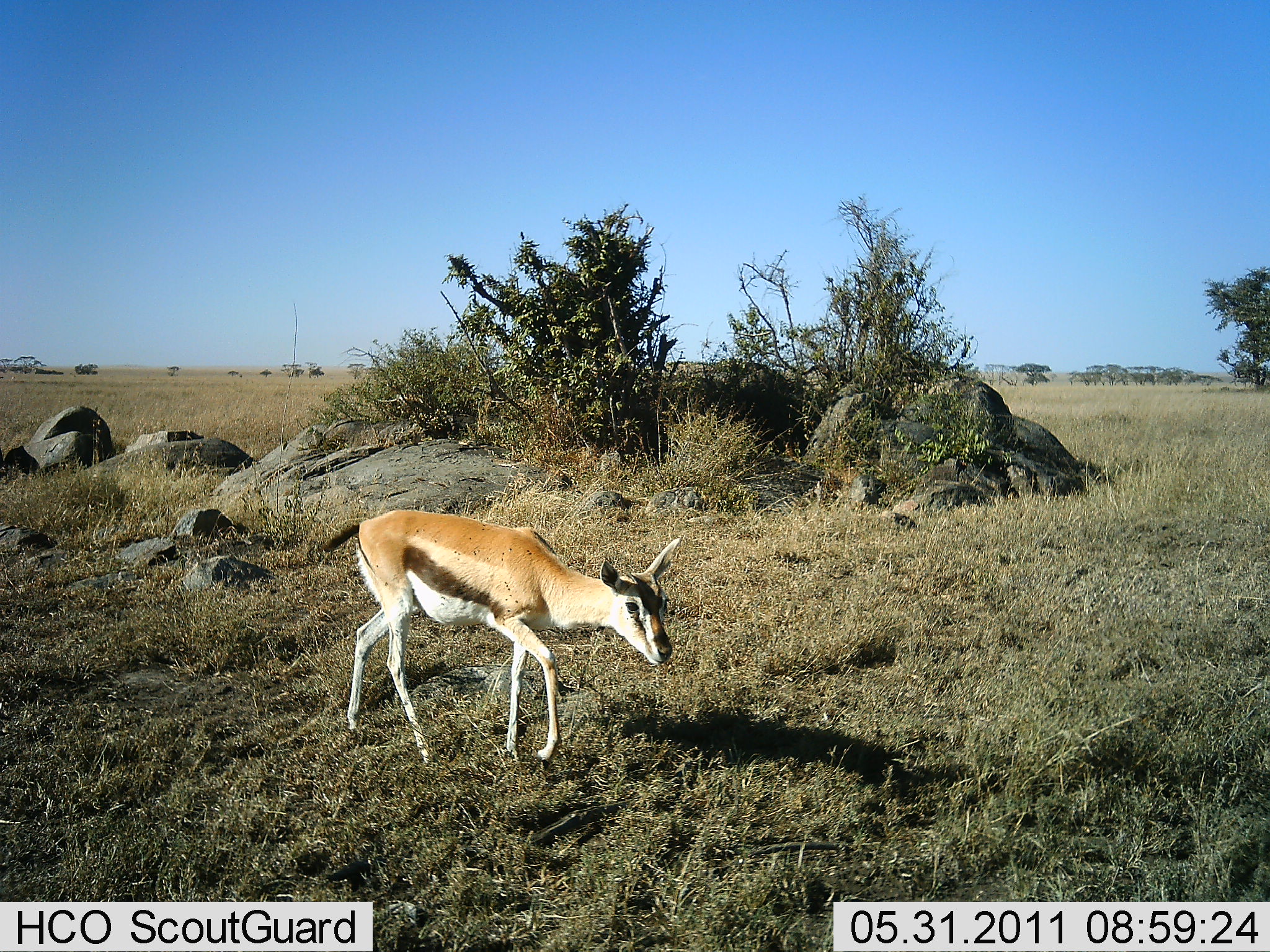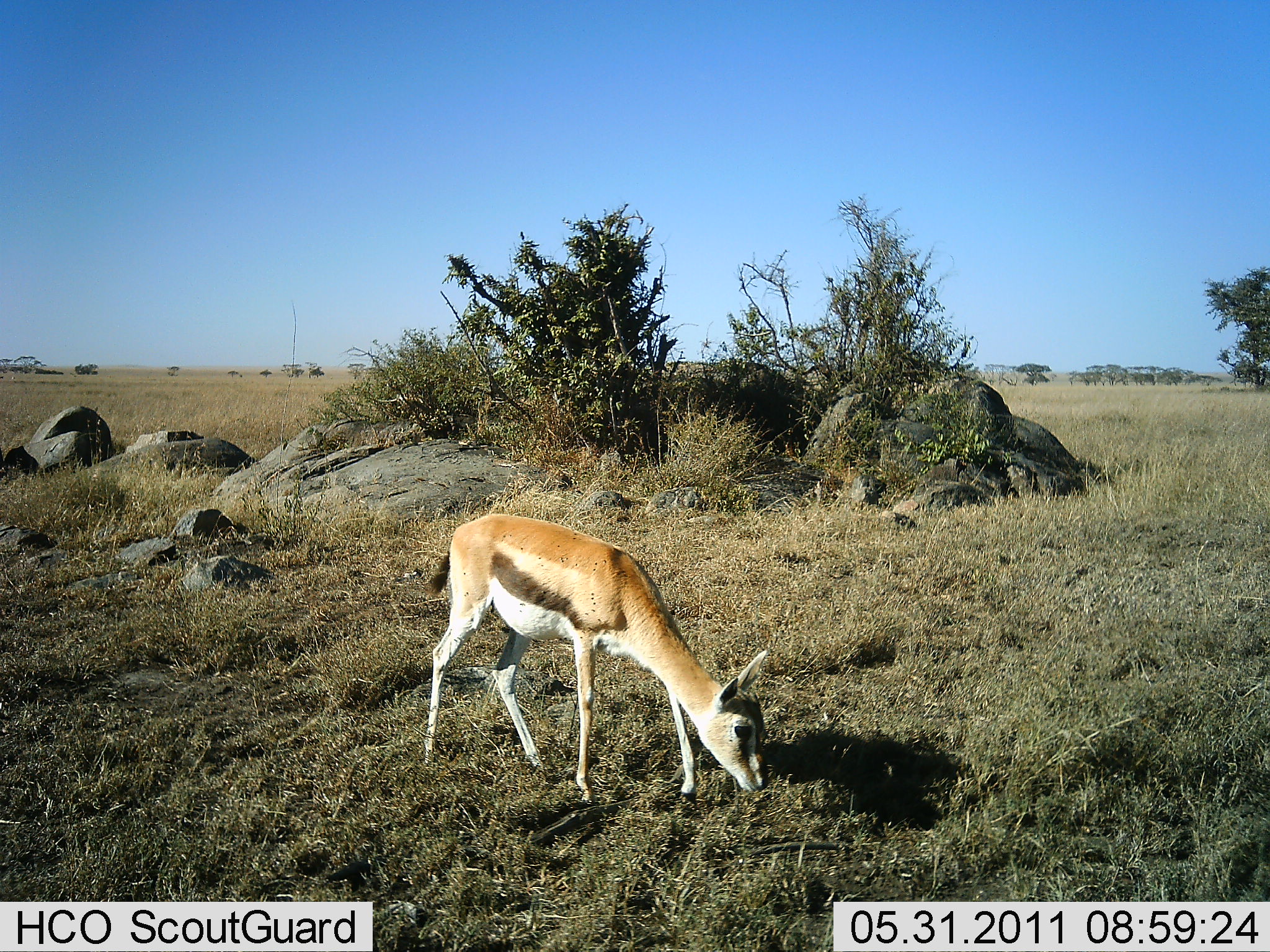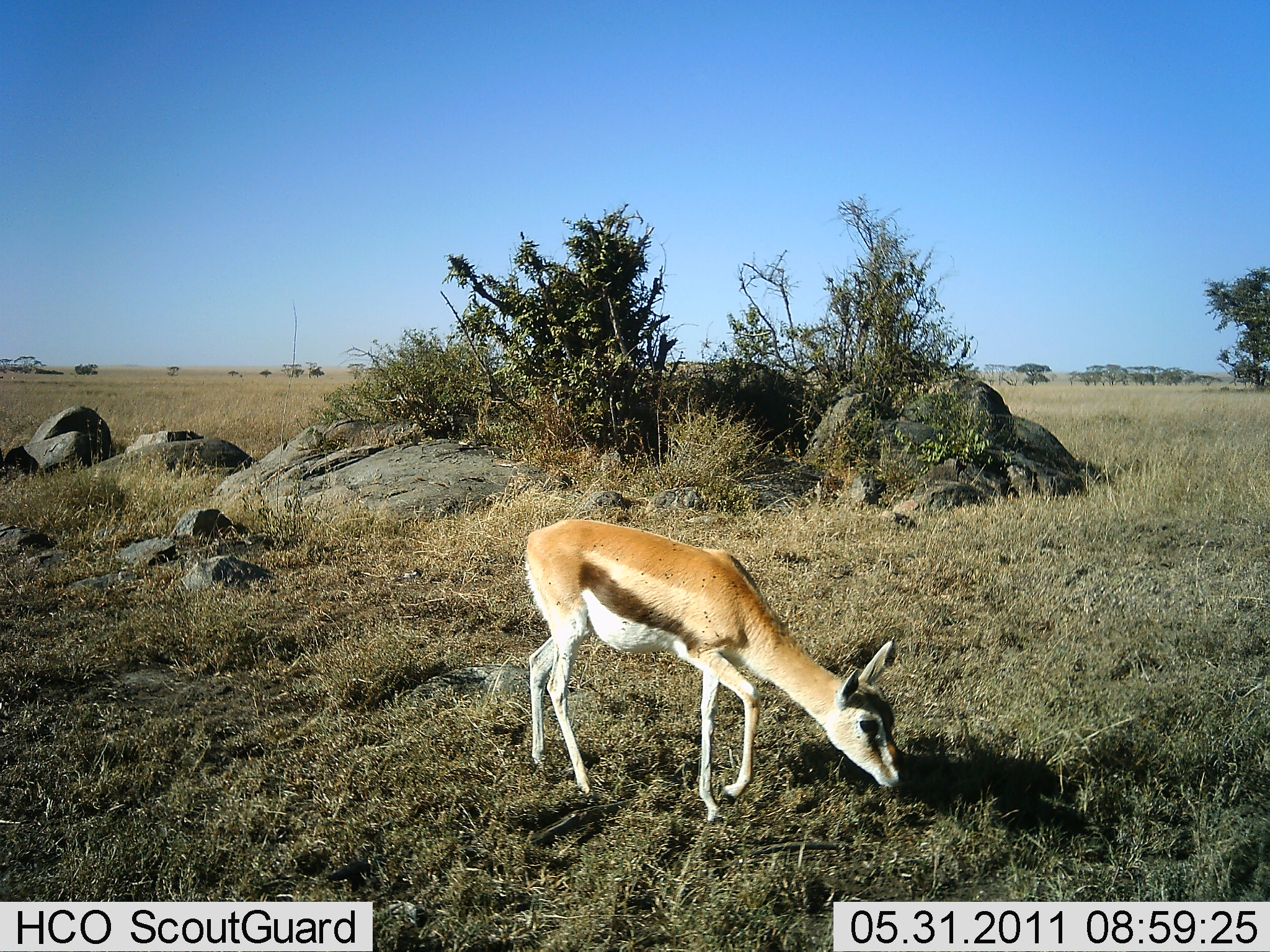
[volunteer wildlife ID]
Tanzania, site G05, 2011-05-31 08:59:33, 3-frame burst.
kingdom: Animalia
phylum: Chordata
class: Mammalia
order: Artiodactyla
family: Bovidae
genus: Eudorcas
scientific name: Eudorcas thomsonii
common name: thomson's gazelle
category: gazellethomsons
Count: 1.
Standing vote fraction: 0%.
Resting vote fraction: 0%.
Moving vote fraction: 50%.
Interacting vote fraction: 0%.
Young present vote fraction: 25%.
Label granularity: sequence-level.